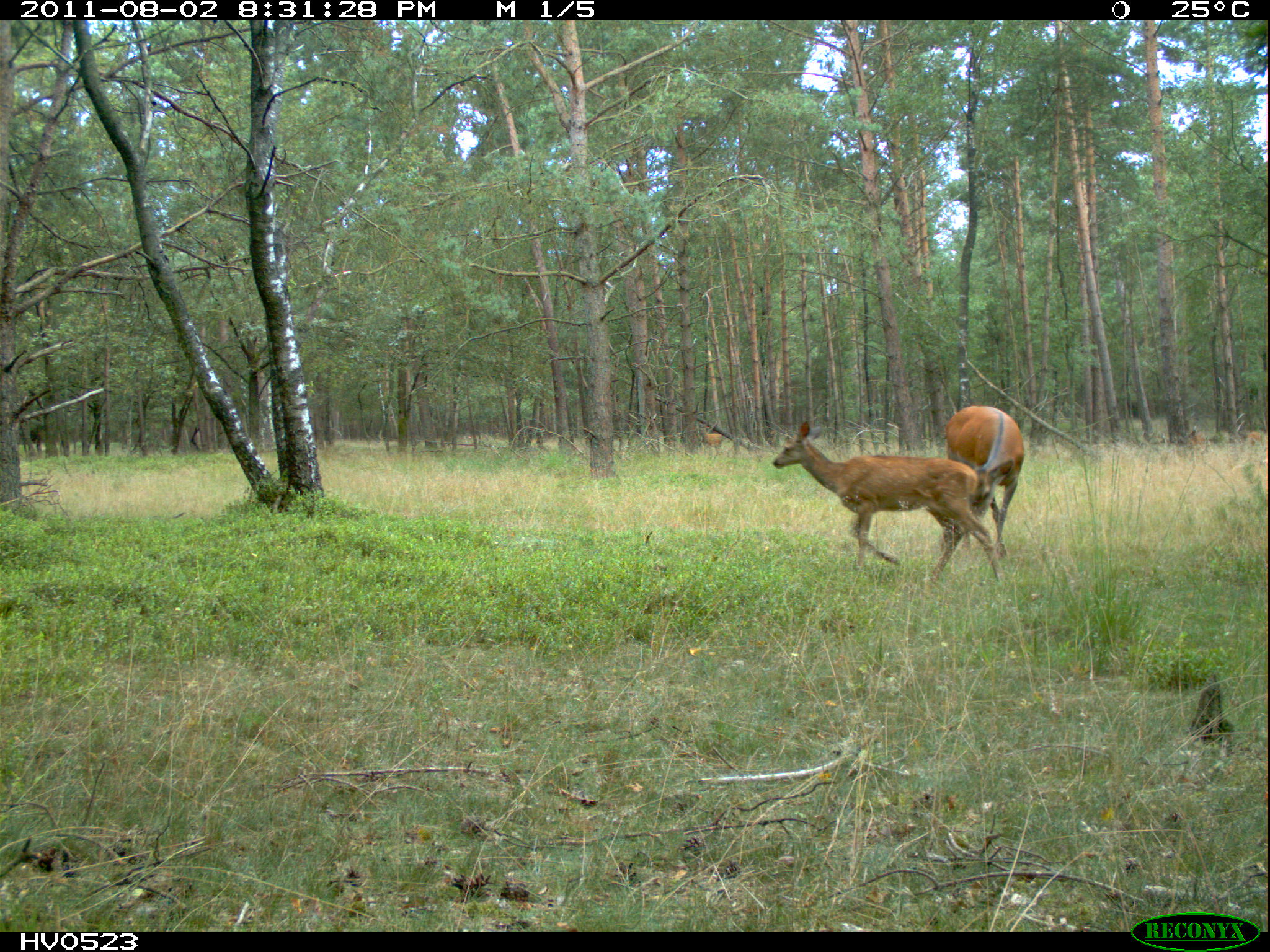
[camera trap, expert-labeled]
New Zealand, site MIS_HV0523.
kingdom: Animalia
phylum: Chordata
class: Mammalia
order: Artiodactyla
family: Cervidae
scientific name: Cervidae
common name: deer